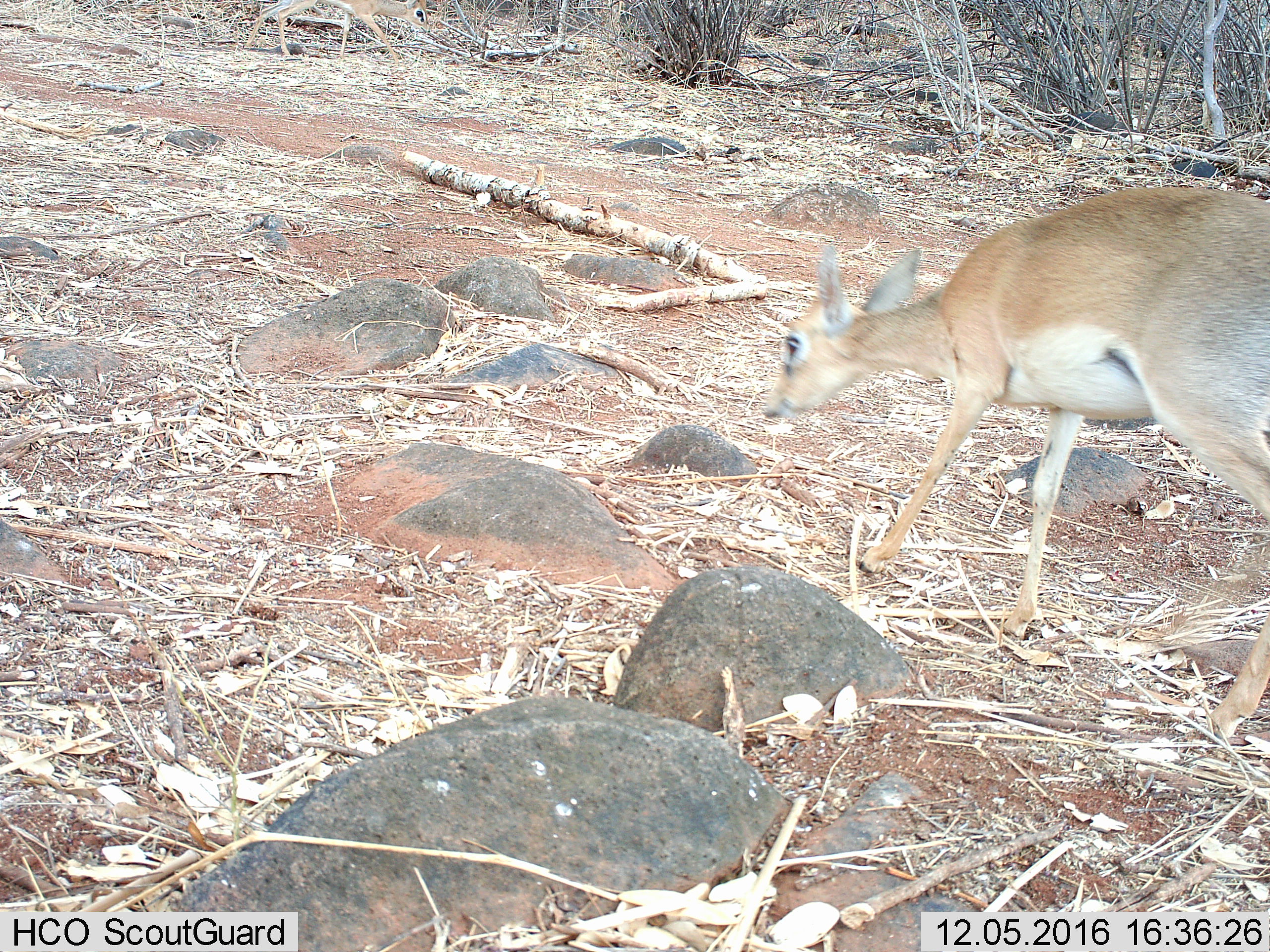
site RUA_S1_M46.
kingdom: Animalia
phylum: Chordata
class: Mammalia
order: Artiodactyla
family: Bovidae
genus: Madoqua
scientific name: Madoqua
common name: dik-dik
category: dikdik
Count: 1.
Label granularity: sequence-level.